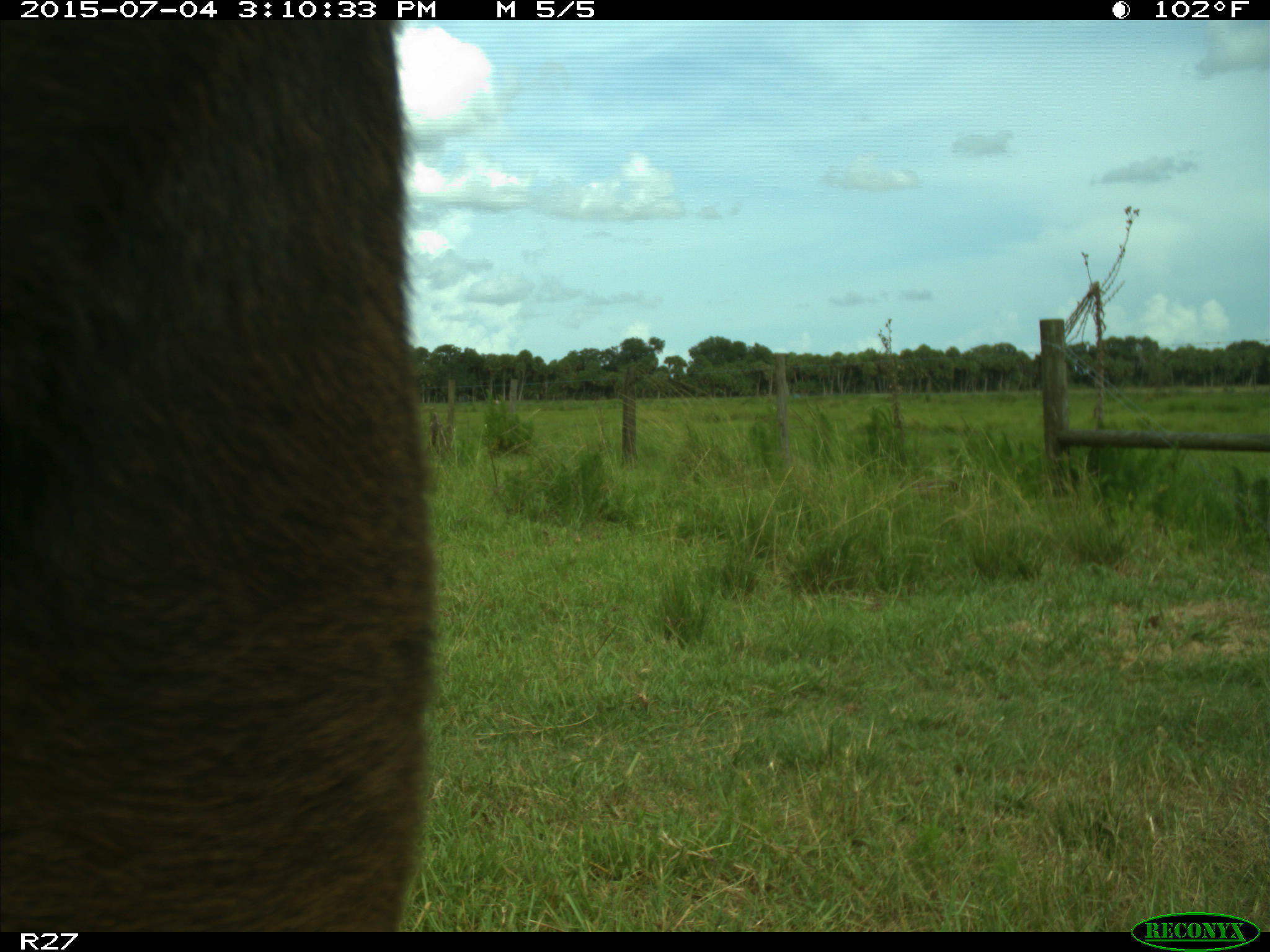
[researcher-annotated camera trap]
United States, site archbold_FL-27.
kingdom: Animalia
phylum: Chordata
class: Mammalia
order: Artiodactyla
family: Bovidae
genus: Bos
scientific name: Bos taurus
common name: domestic cow